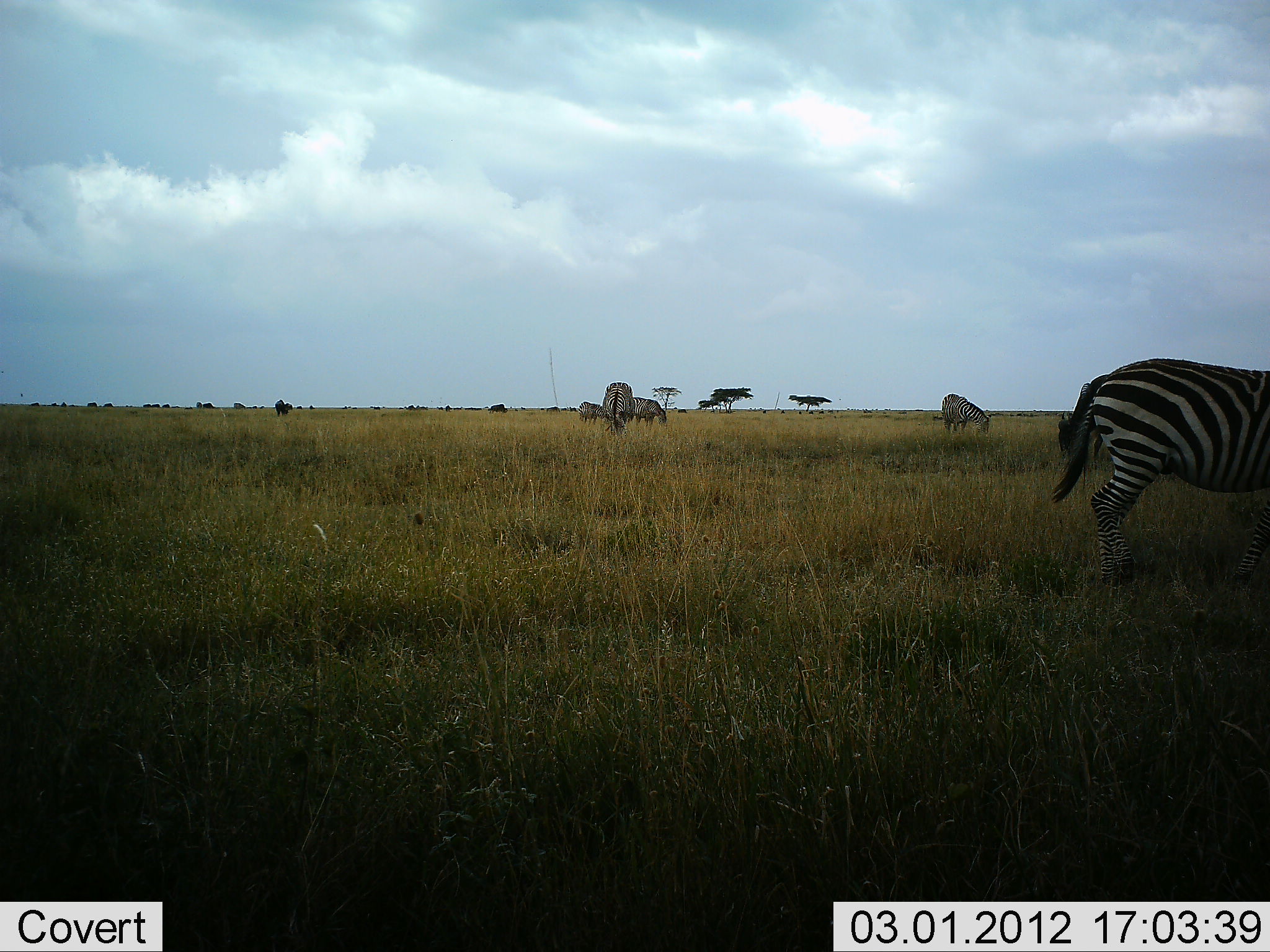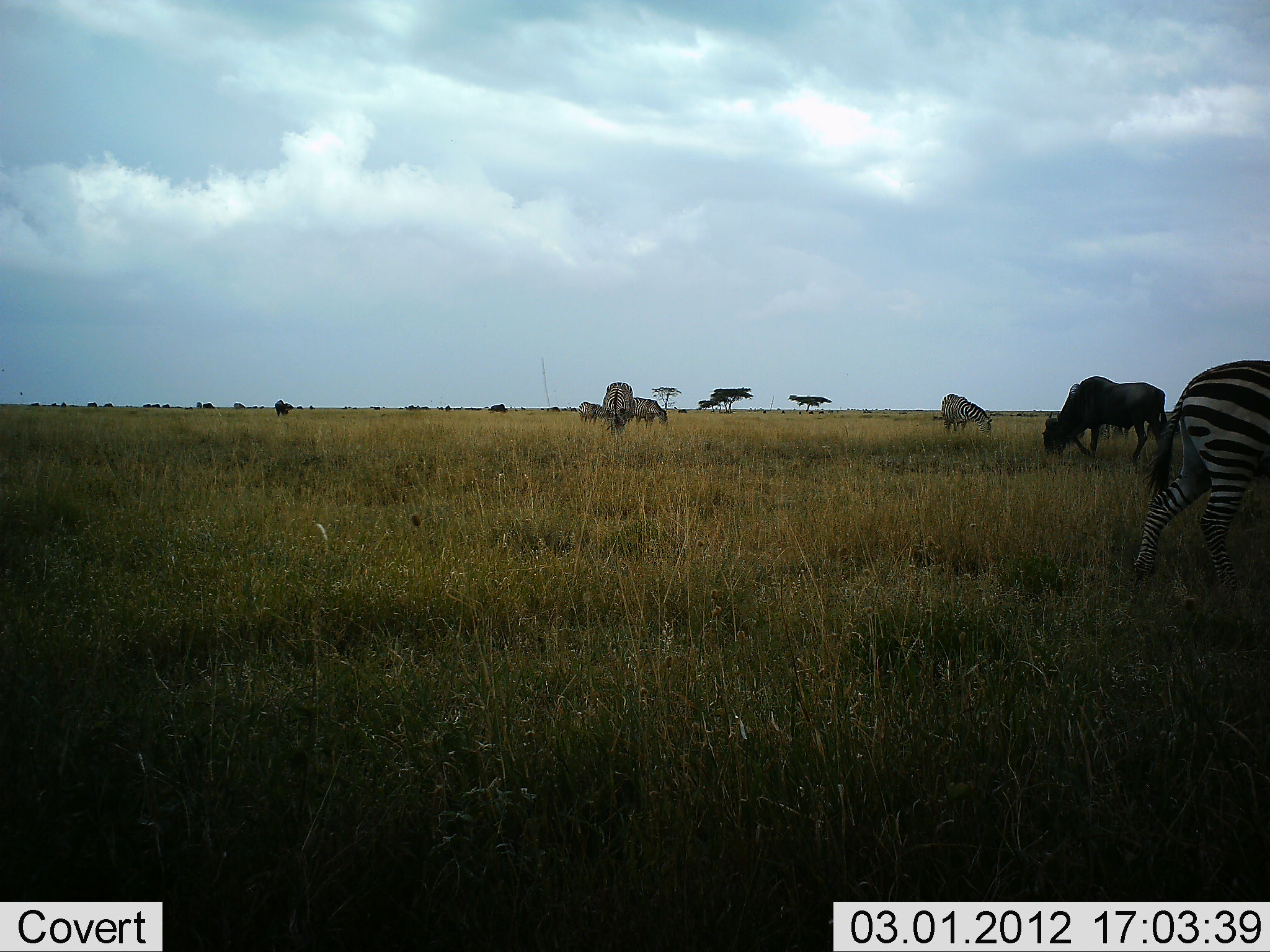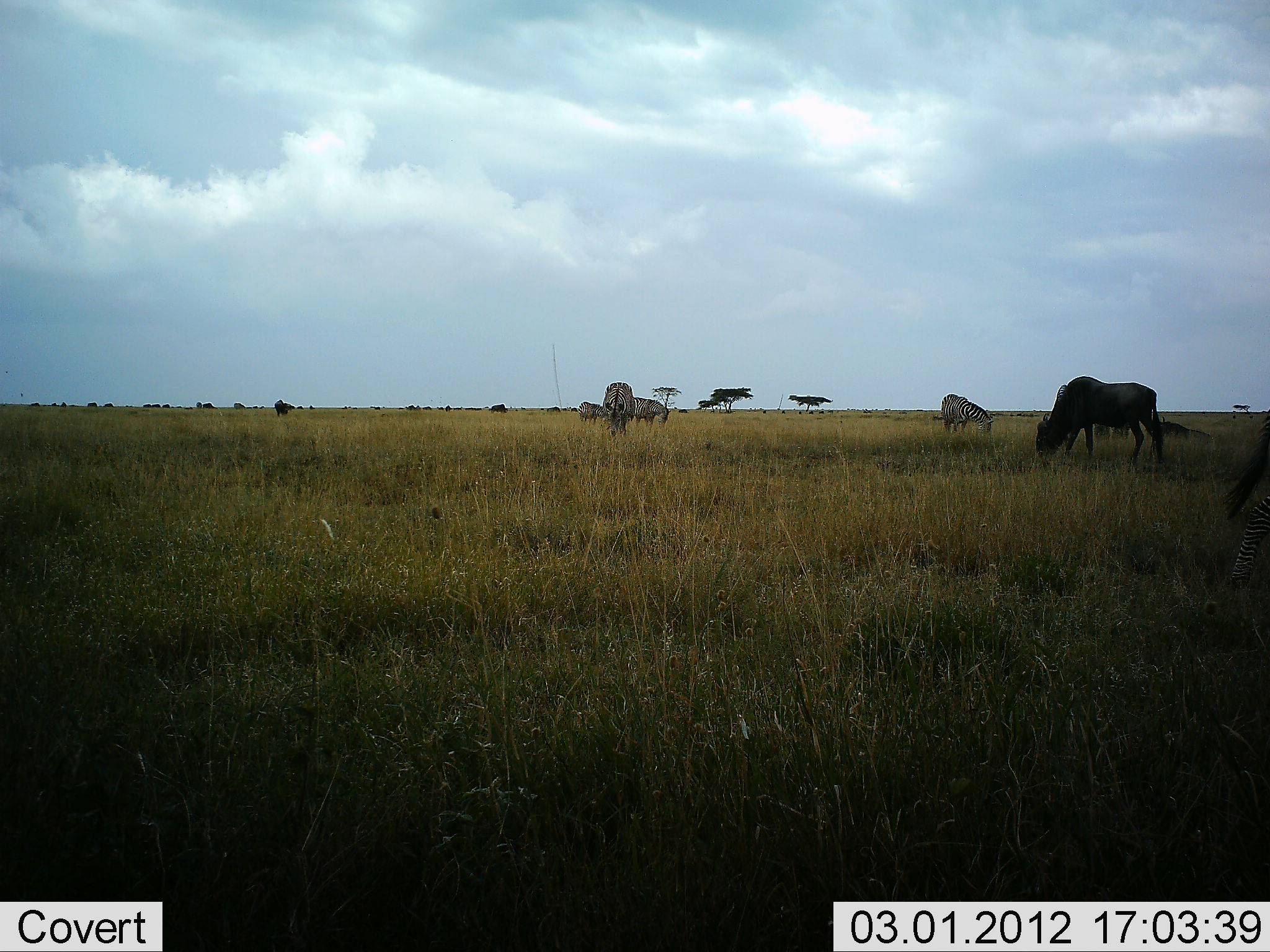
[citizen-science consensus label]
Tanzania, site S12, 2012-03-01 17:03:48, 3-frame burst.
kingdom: Animalia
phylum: Chordata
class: Mammalia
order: Artiodactyla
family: Bovidae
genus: Connochaetes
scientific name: Connochaetes taurinus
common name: blue wildebeest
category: wildebeest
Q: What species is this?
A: Wildebeest (blue wildebeest) (Connochaetes taurinus).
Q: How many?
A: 1.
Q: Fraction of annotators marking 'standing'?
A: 43%.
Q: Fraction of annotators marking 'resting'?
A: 7%.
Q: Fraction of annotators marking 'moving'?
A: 0%.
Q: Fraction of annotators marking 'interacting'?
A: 0%.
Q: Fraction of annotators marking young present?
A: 0%.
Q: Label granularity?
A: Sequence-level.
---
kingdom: Animalia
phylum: Chordata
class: Mammalia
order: Perissodactyla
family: Equidae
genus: Equus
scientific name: Equus quagga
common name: plains zebra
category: zebra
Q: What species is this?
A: Zebra (plains zebra) (Equus quagga).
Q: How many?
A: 3.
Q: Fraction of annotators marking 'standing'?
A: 33%.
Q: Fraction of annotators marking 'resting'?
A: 7%.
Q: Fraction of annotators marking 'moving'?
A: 67%.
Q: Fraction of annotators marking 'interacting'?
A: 0%.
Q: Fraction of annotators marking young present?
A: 0%.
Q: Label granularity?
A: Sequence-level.